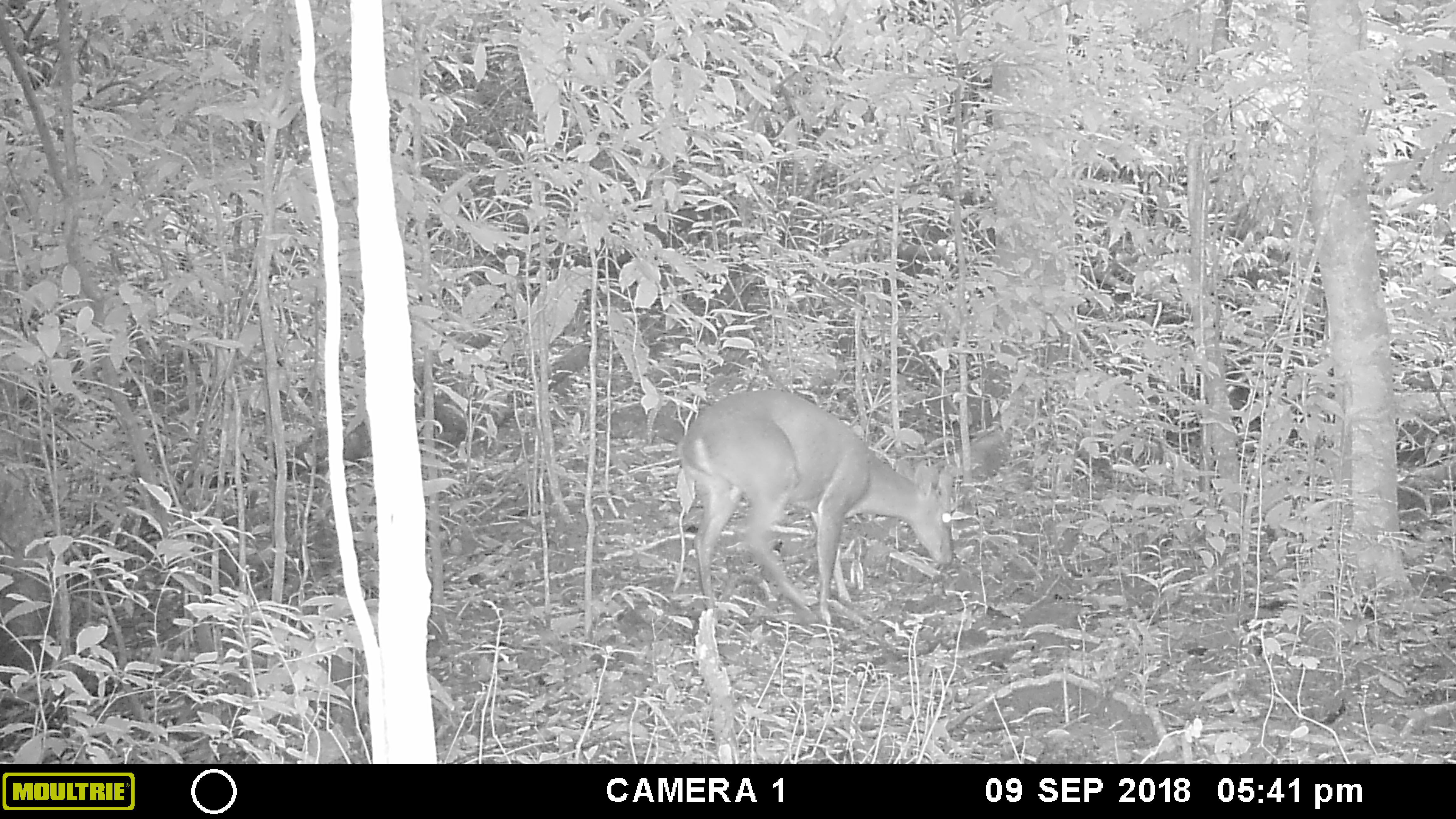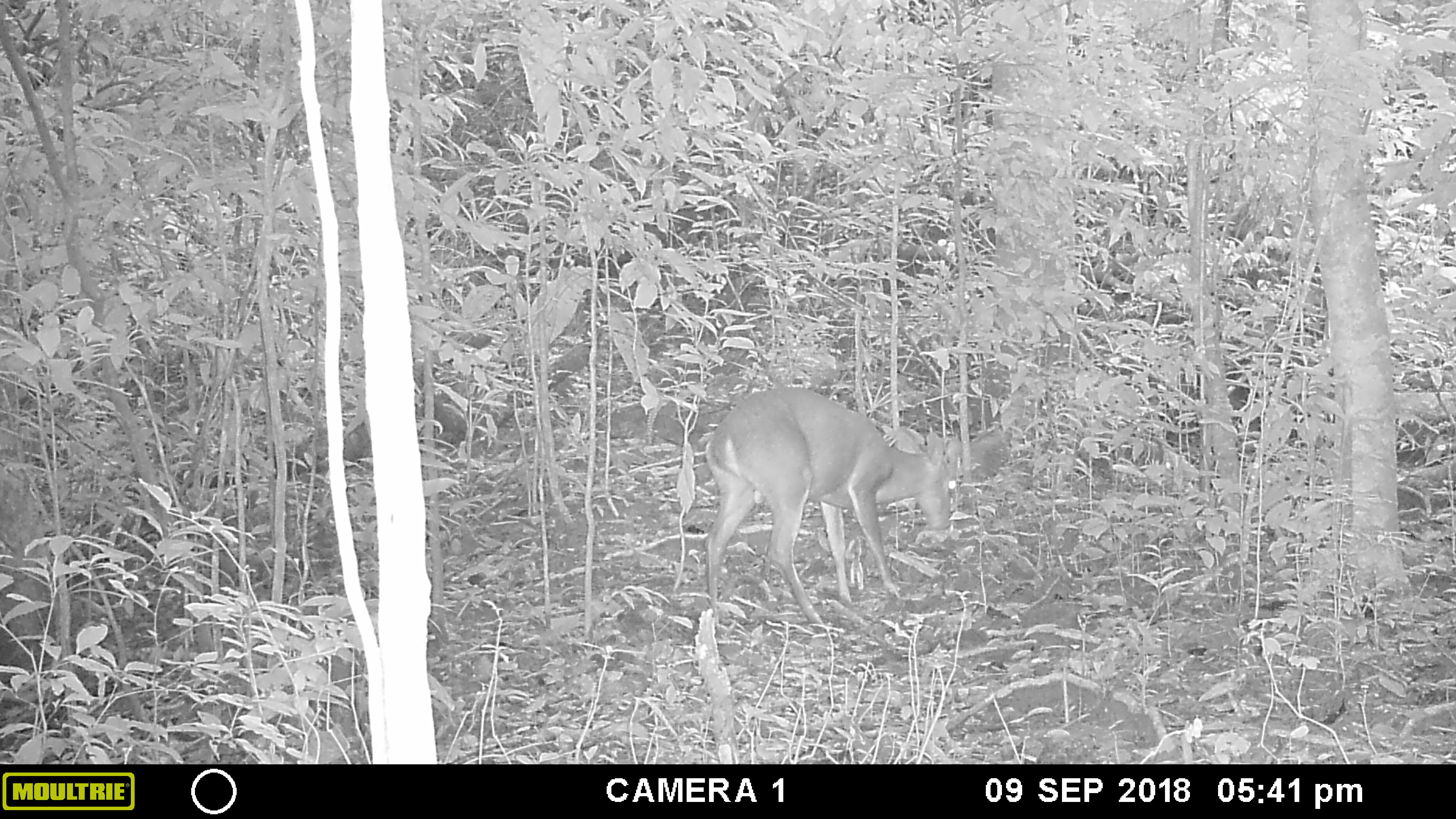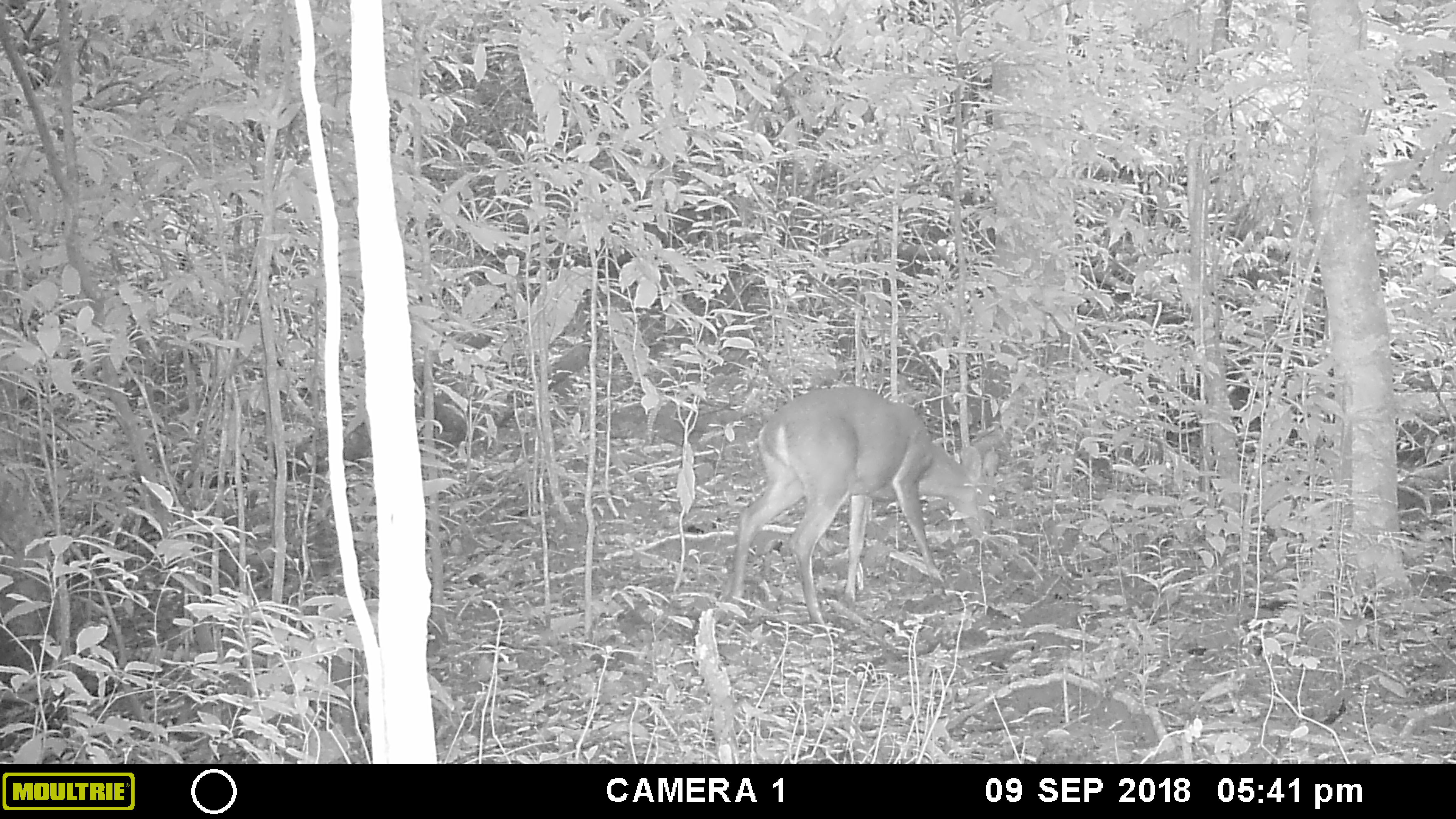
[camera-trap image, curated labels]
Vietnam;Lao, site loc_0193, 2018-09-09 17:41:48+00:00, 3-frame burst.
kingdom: Animalia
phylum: Chordata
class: Mammalia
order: Artiodactyla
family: Cervidae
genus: Muntiacus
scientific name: Muntiacus vuquangensis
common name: large-antlered muntjac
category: large antlered muntjac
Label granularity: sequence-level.